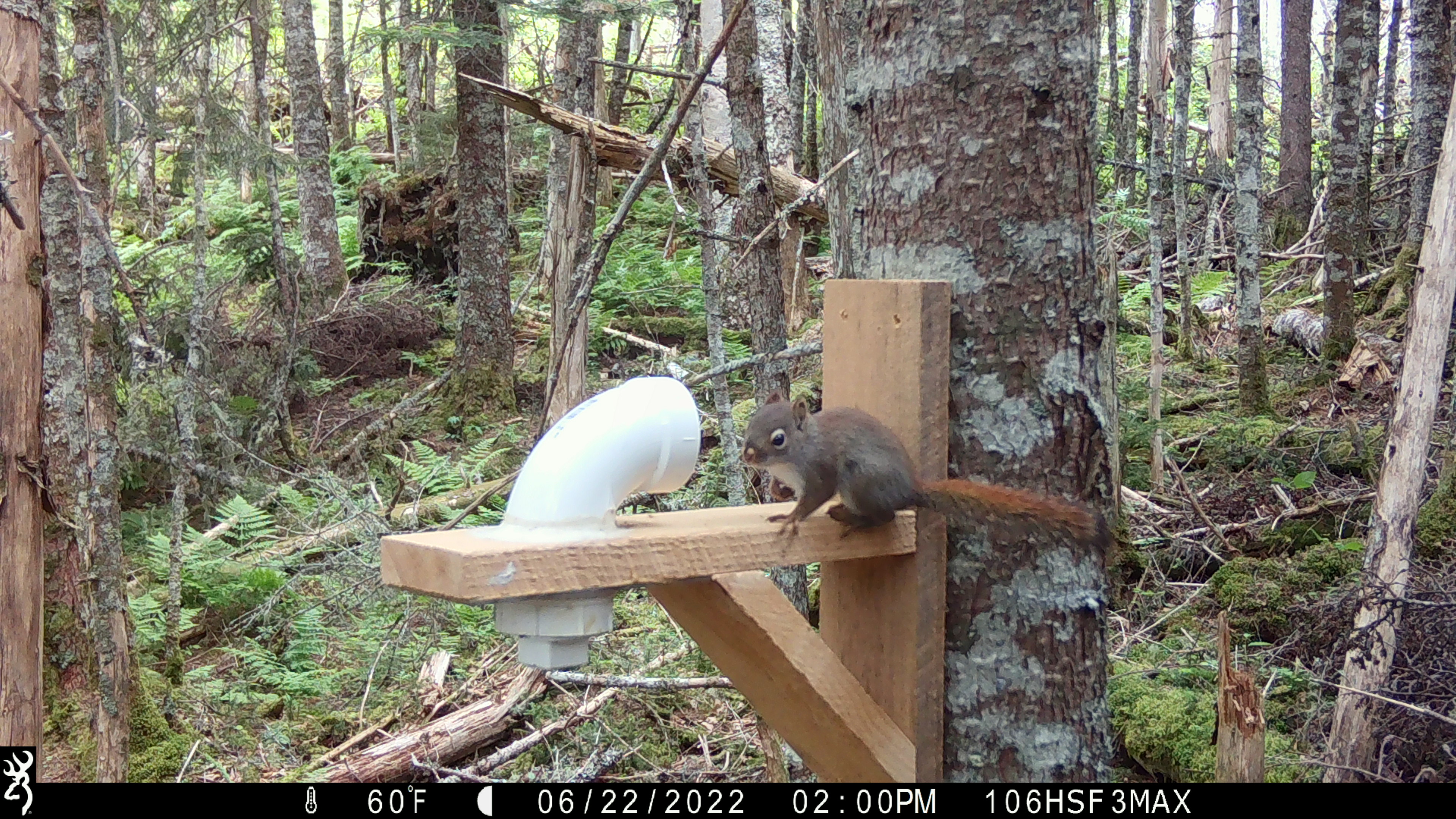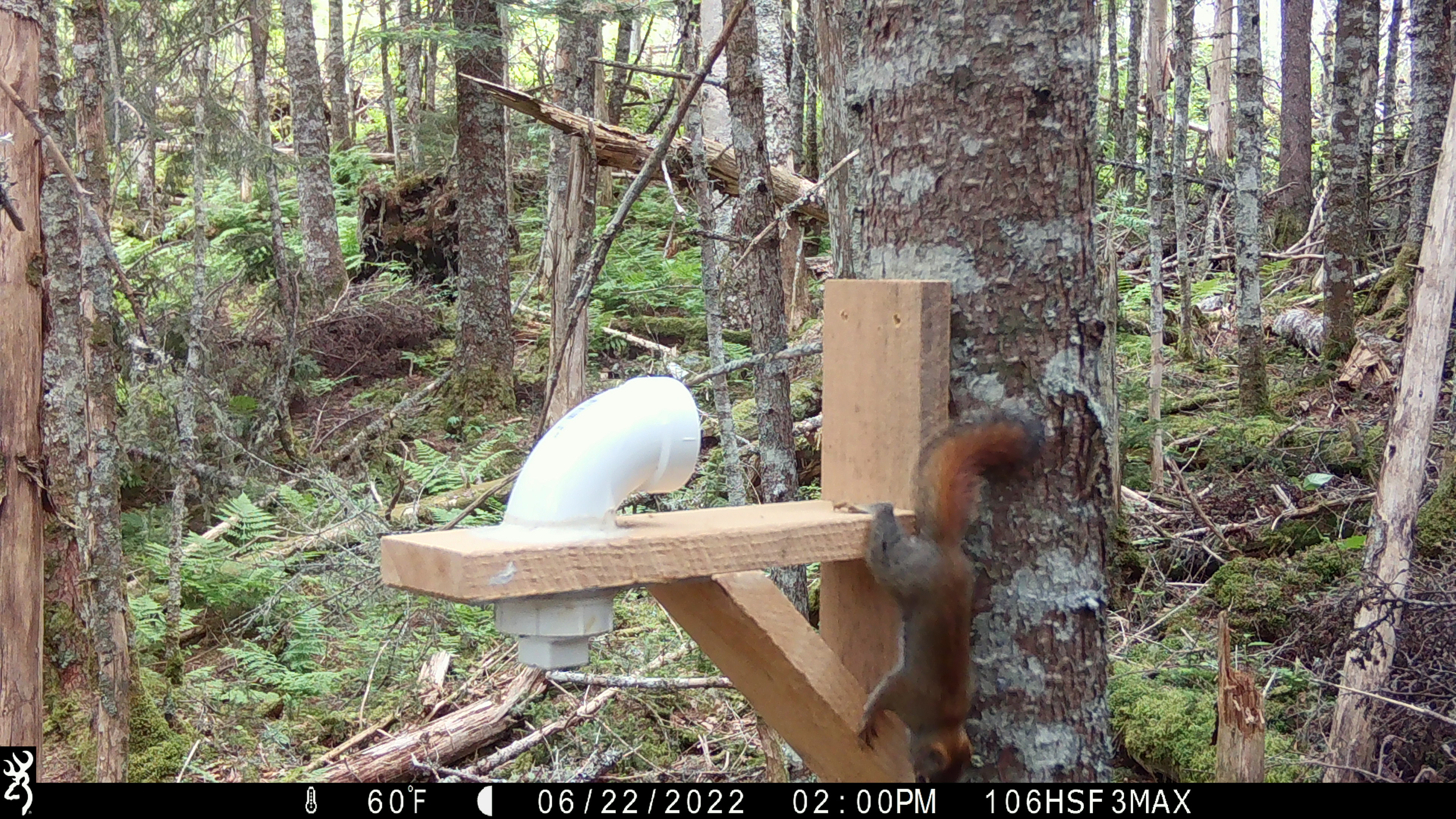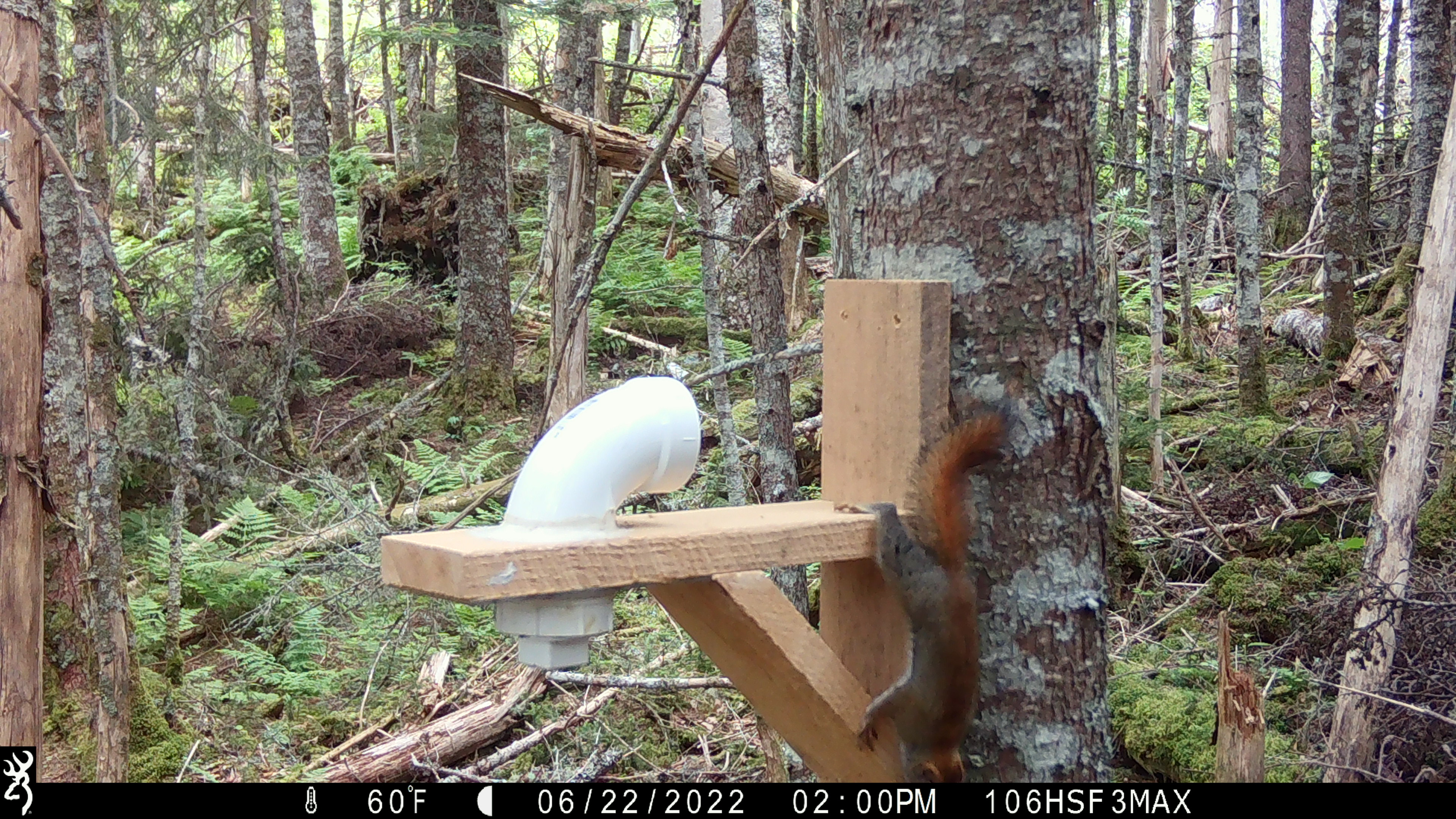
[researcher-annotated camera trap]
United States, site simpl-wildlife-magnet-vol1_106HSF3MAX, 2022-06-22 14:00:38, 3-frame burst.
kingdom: Animalia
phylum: Chordata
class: Mammalia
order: Rodentia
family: Sciuridae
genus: Tamiasciurus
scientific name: Tamiasciurus hudsonicus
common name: red squirrel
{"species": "red squirrel (Tamiasciurus hudsonicus)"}